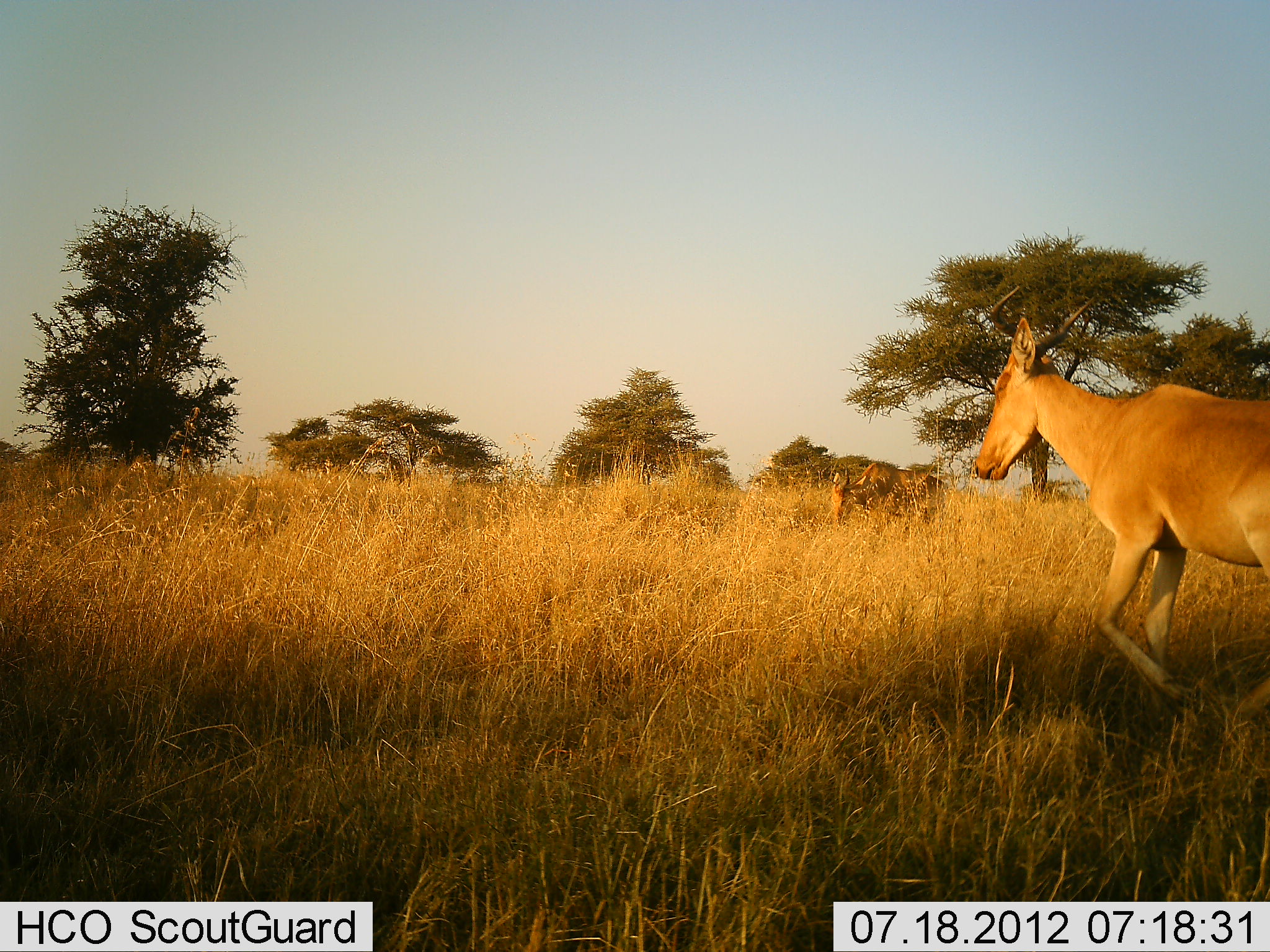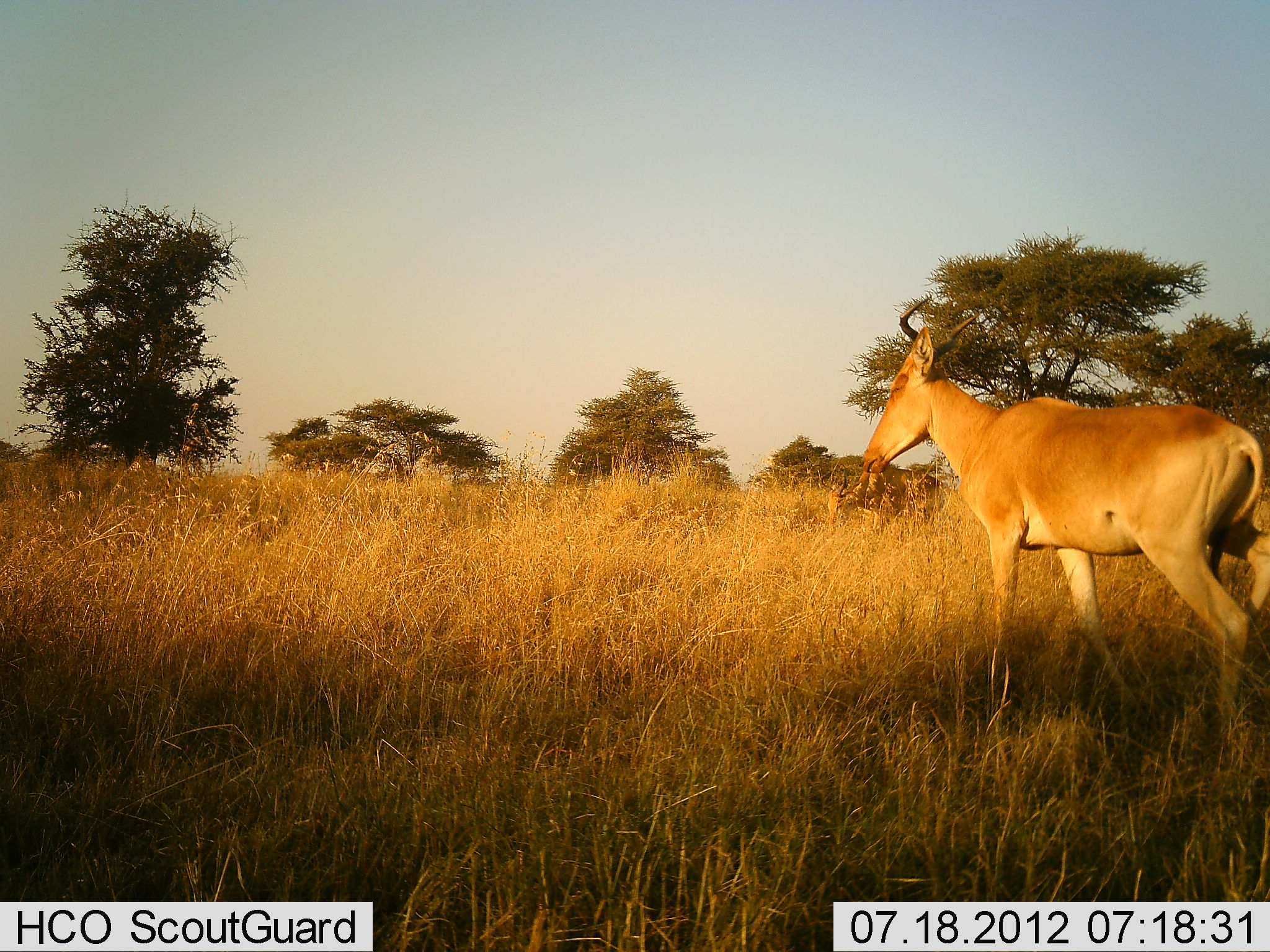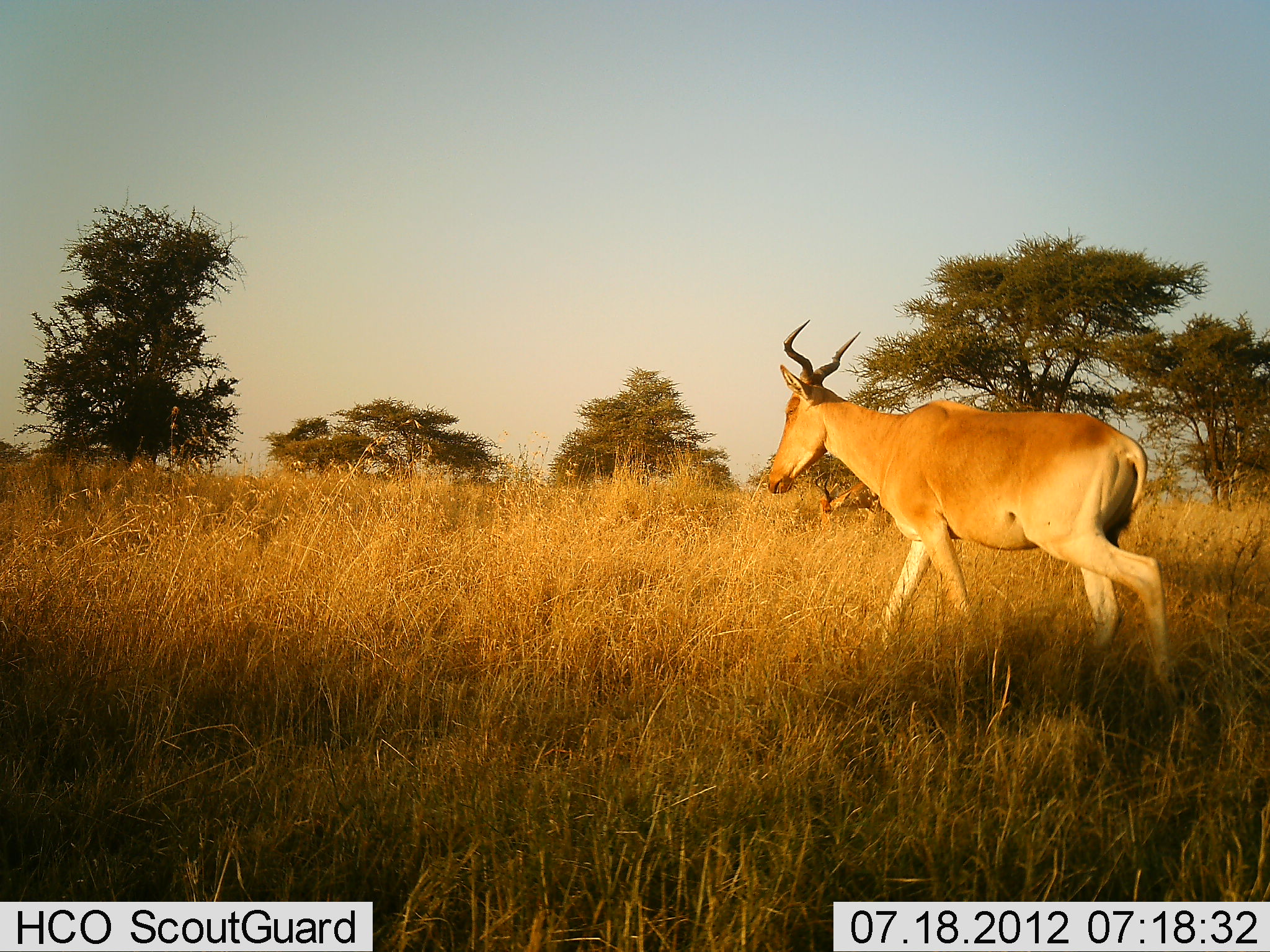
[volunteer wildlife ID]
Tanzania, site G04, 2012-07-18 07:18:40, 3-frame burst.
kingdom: Animalia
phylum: Chordata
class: Mammalia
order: Artiodactyla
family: Bovidae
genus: Alcelaphus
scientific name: Alcelaphus buselaphus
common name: hartebeest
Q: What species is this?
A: Hartebeest (Alcelaphus buselaphus).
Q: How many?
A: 2.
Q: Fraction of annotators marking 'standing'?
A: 27%.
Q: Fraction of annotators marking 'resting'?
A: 0%.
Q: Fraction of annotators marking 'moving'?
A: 100%.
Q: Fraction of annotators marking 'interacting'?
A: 0%.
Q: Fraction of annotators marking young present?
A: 0%.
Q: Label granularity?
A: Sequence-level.